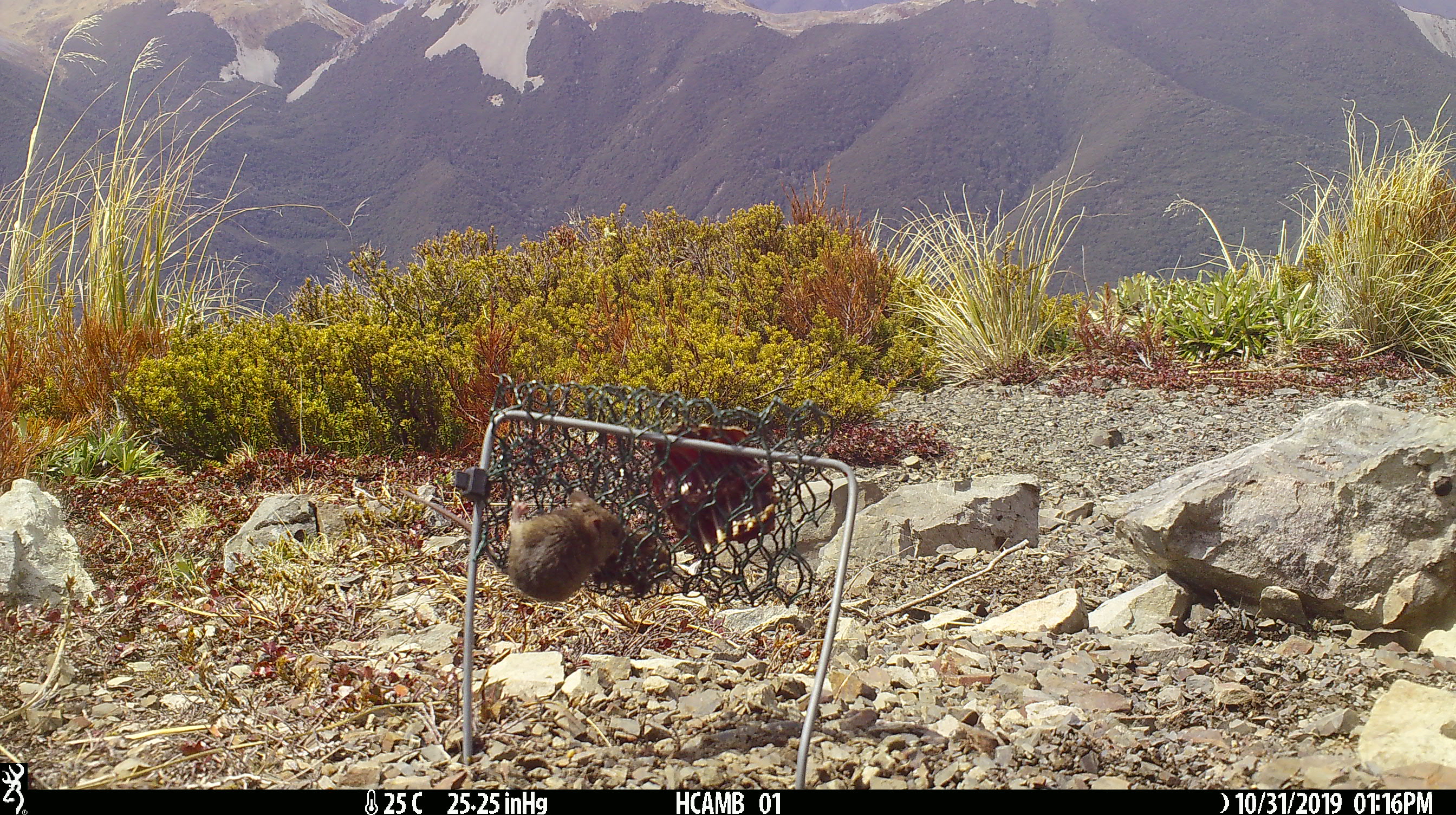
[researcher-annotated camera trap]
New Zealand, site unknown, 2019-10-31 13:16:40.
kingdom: Animalia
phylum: Chordata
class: Mammalia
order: Rodentia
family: Muridae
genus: Mus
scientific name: Mus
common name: mouse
Mouse (Mus).